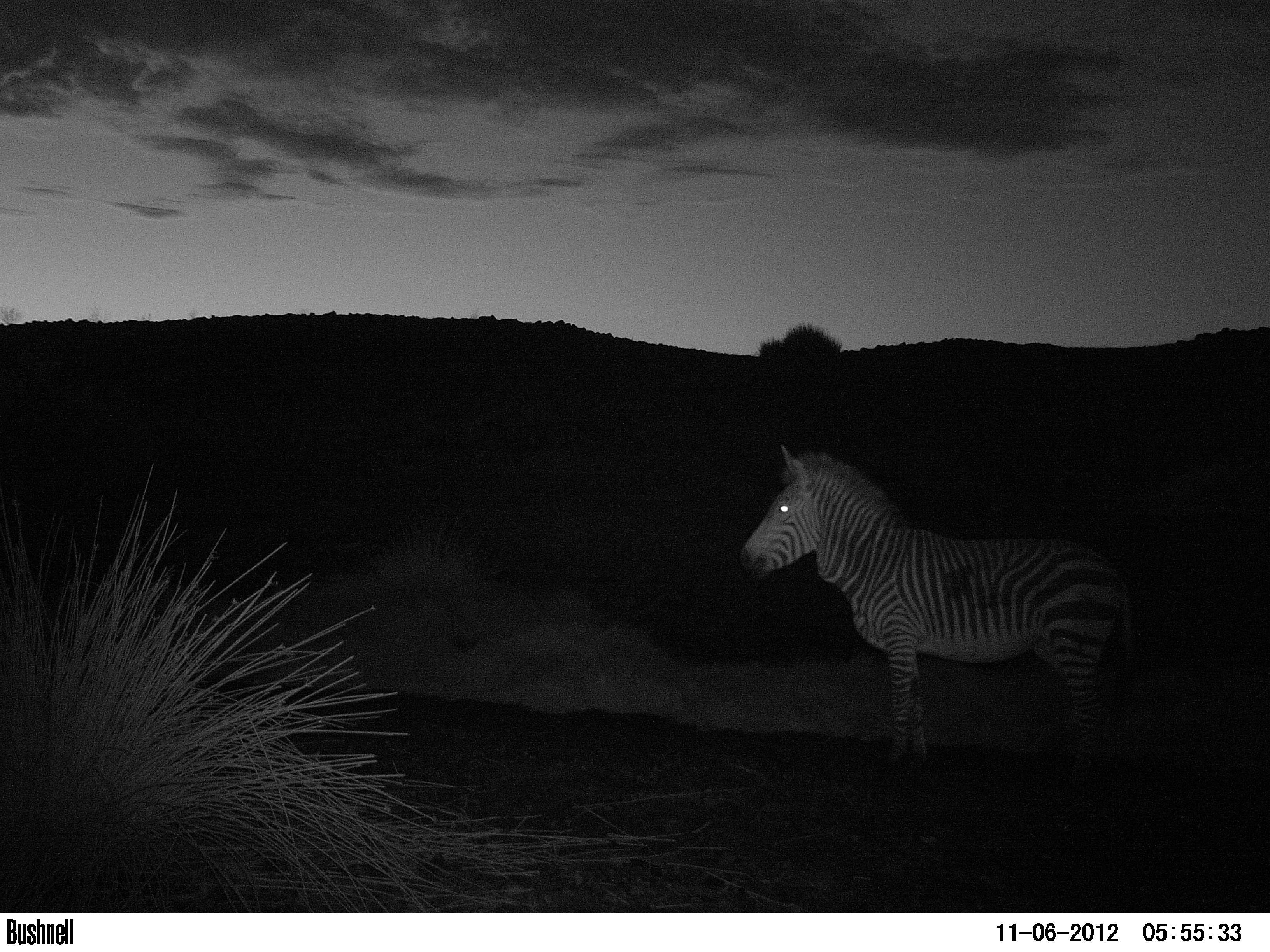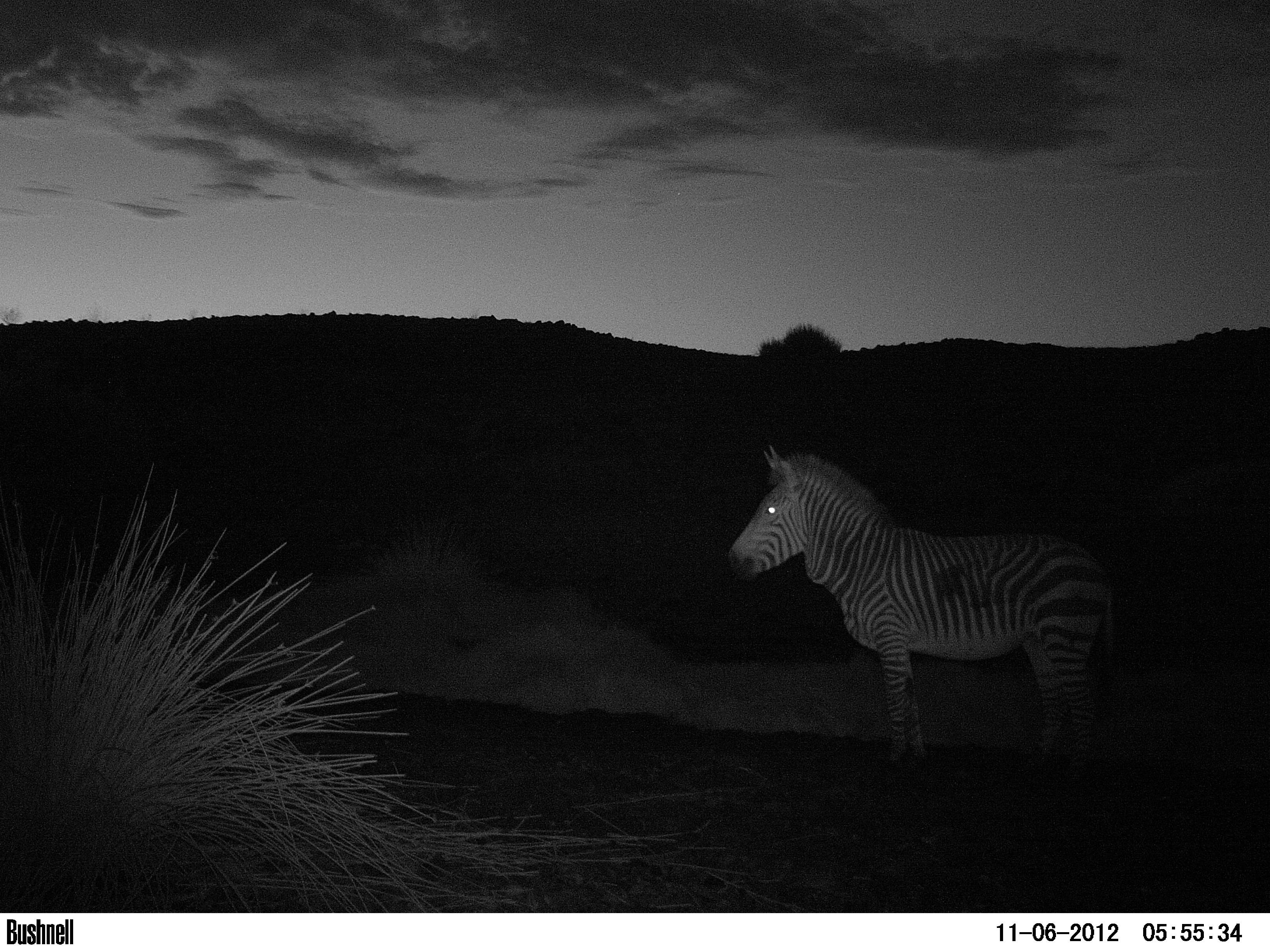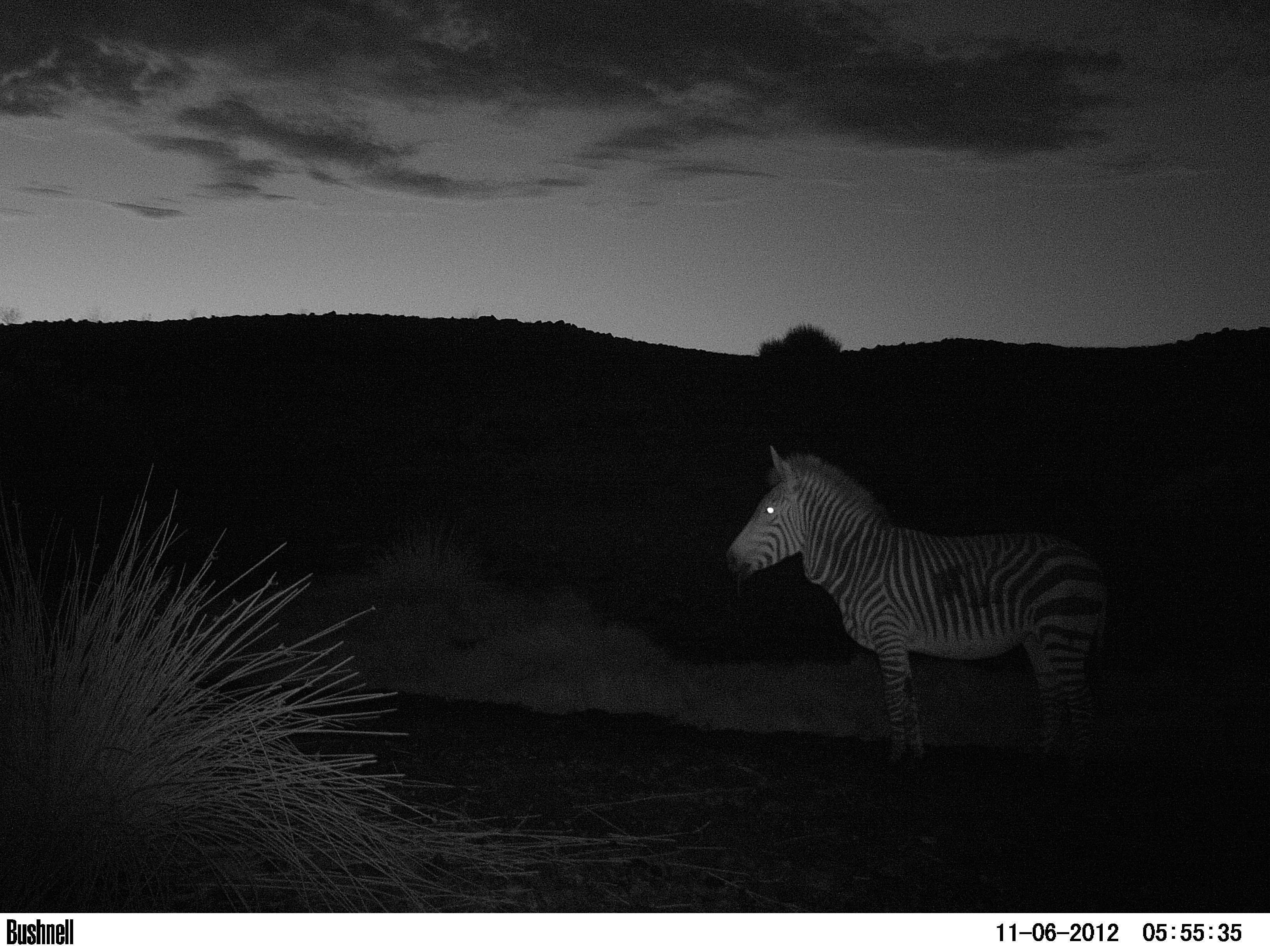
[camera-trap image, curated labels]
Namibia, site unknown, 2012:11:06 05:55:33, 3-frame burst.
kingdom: Animalia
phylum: Chordata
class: Mammalia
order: Perissodactyla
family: Equidae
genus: Equus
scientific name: Equus zebra hartmannae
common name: hartmann's mountain zebra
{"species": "Equus zebra hartmannae (hartmann's mountain zebra)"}